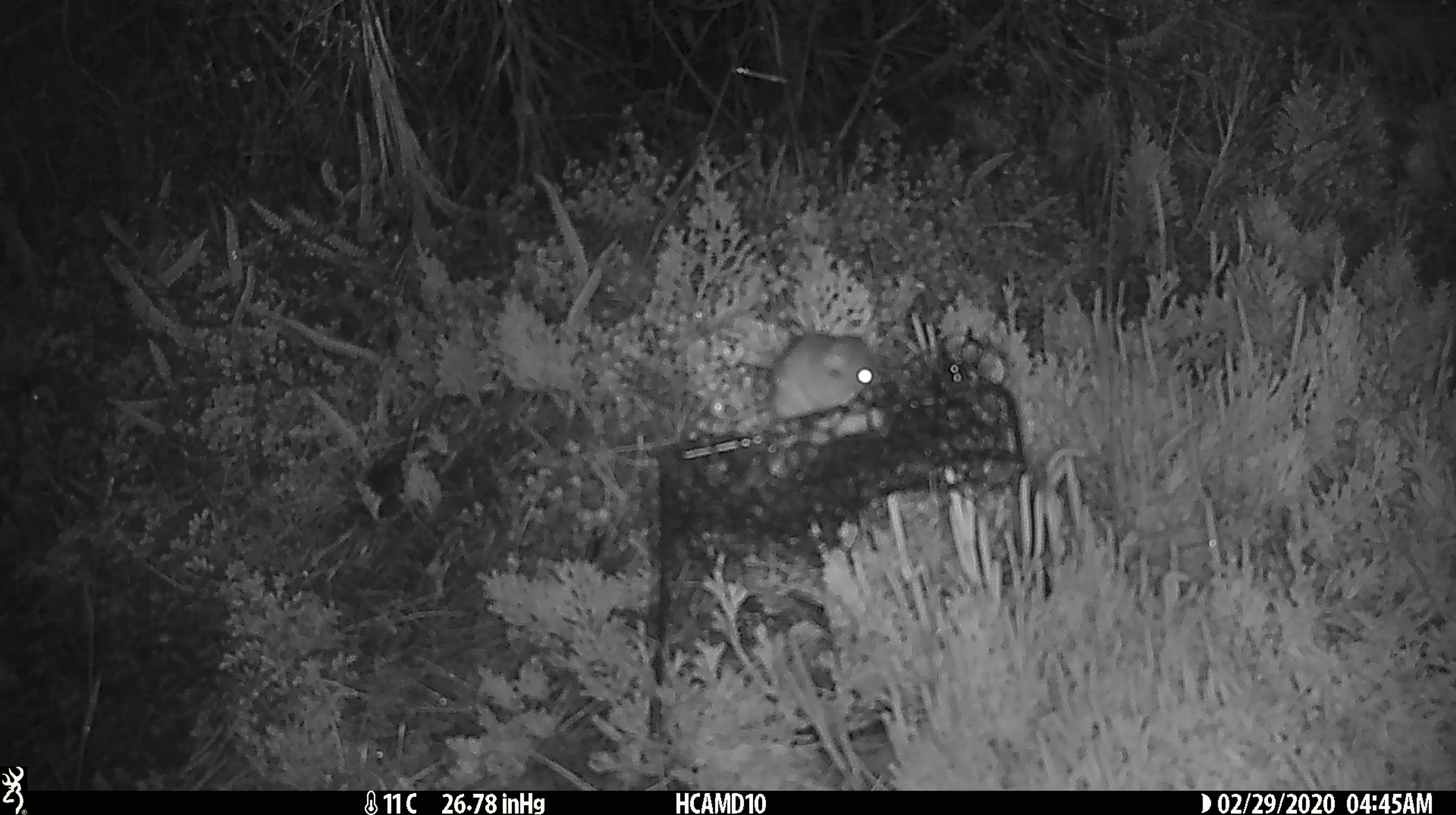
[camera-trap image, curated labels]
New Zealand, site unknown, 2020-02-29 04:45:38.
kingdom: Animalia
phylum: Chordata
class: Mammalia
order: Rodentia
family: Muridae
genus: Mus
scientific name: Mus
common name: mouse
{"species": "mouse (Mus)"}